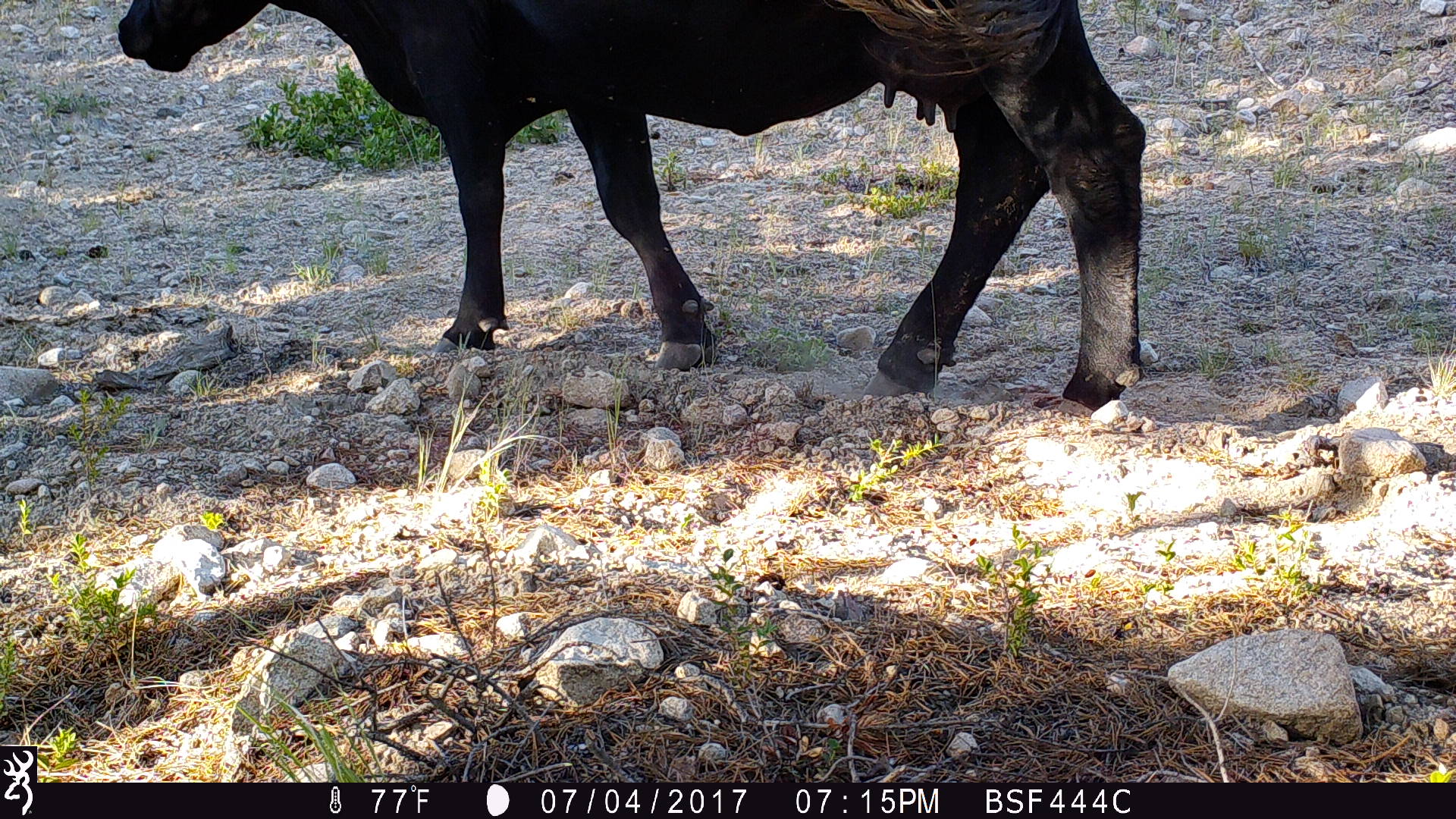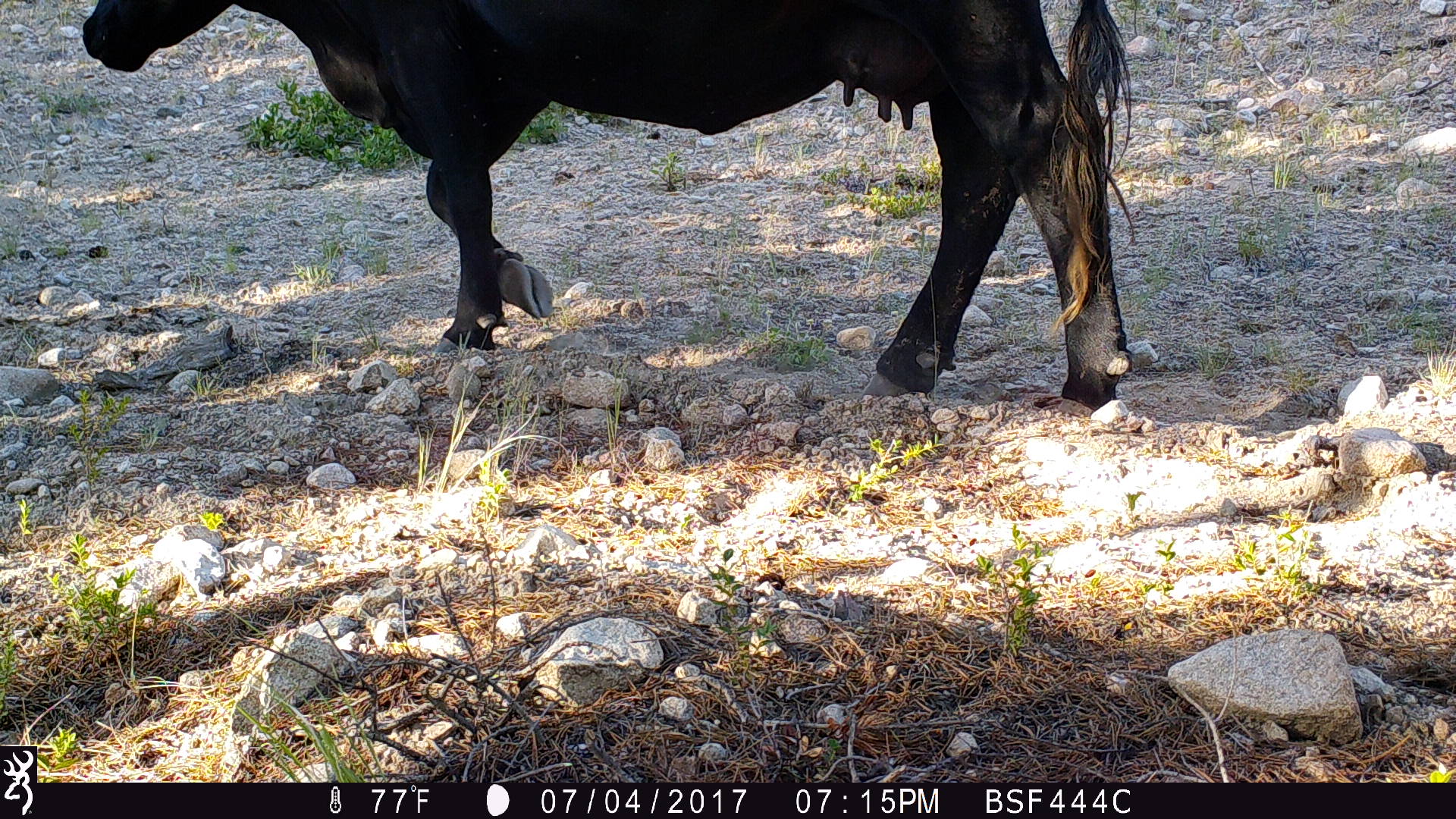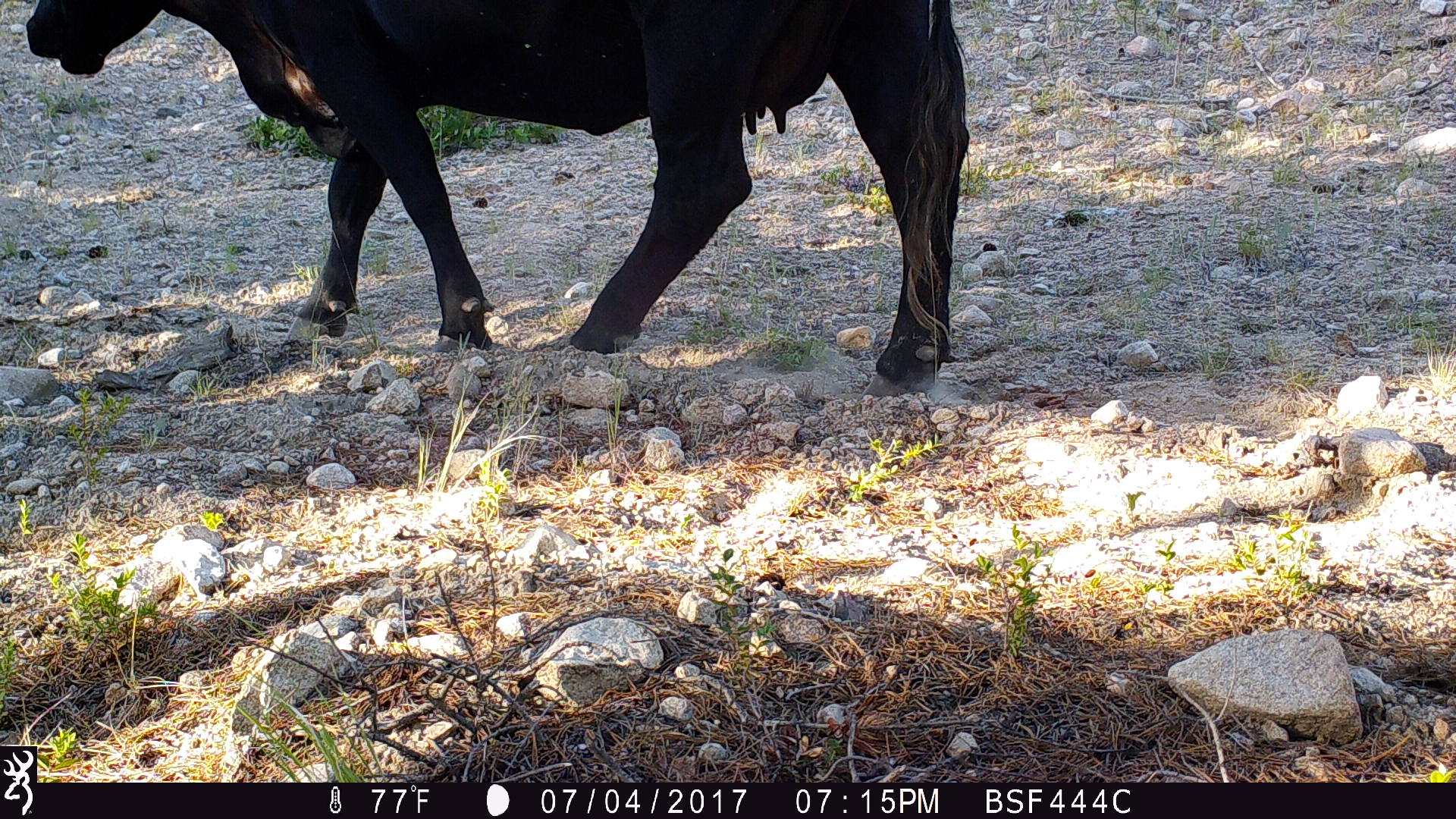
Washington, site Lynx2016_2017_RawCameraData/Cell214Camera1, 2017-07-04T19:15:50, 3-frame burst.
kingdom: Animalia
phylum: Chordata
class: Mammalia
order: Artiodactyla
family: Bovidae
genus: Bos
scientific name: Bos taurus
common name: domestic cattle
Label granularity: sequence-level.